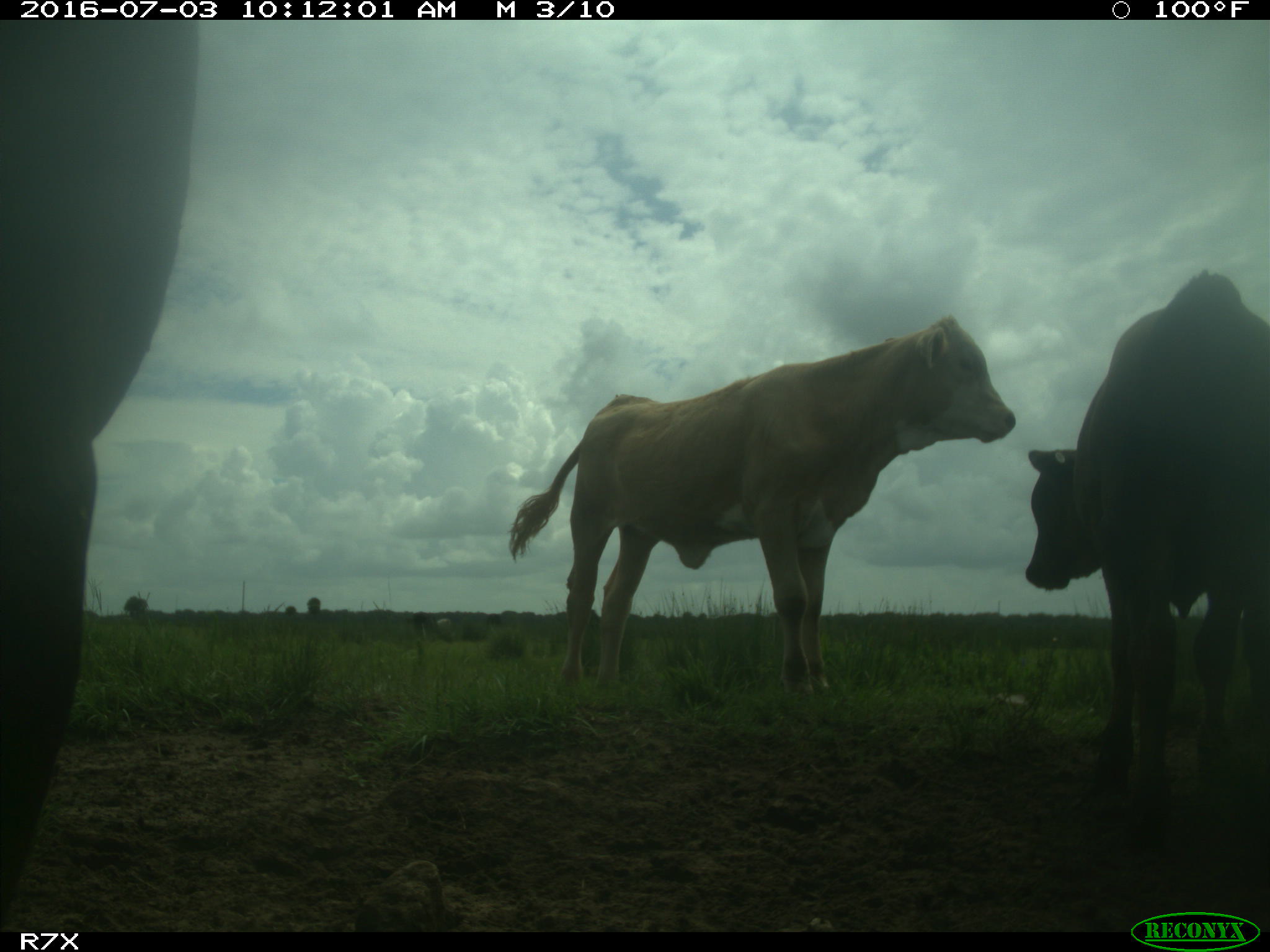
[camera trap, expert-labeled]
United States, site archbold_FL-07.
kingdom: Animalia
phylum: Chordata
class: Mammalia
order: Artiodactyla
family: Bovidae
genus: Bos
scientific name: Bos taurus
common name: domestic cow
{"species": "Bos taurus (domestic cow)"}